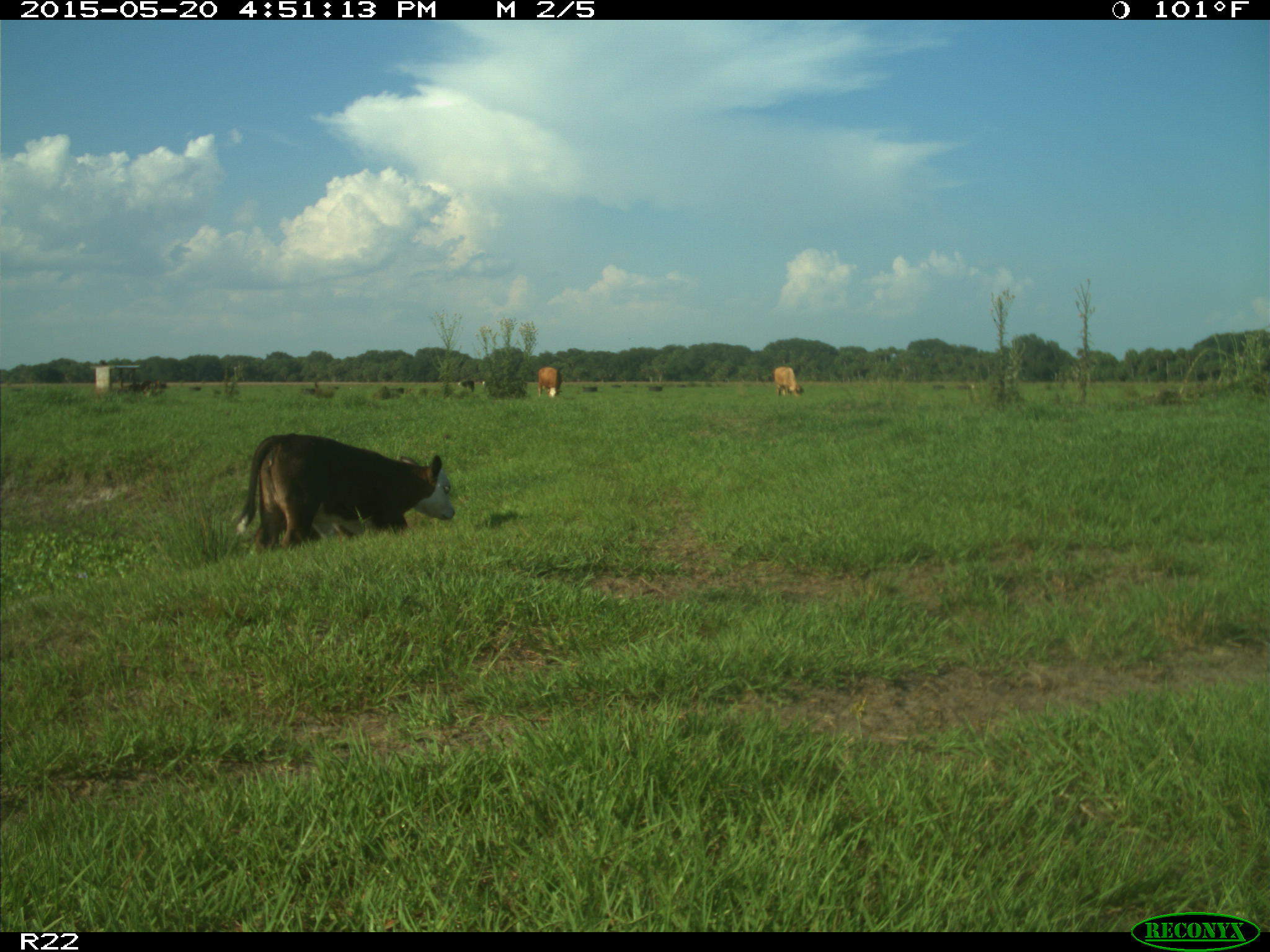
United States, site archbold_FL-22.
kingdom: Animalia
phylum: Chordata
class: Mammalia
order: Artiodactyla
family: Bovidae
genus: Bos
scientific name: Bos taurus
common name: domestic cow